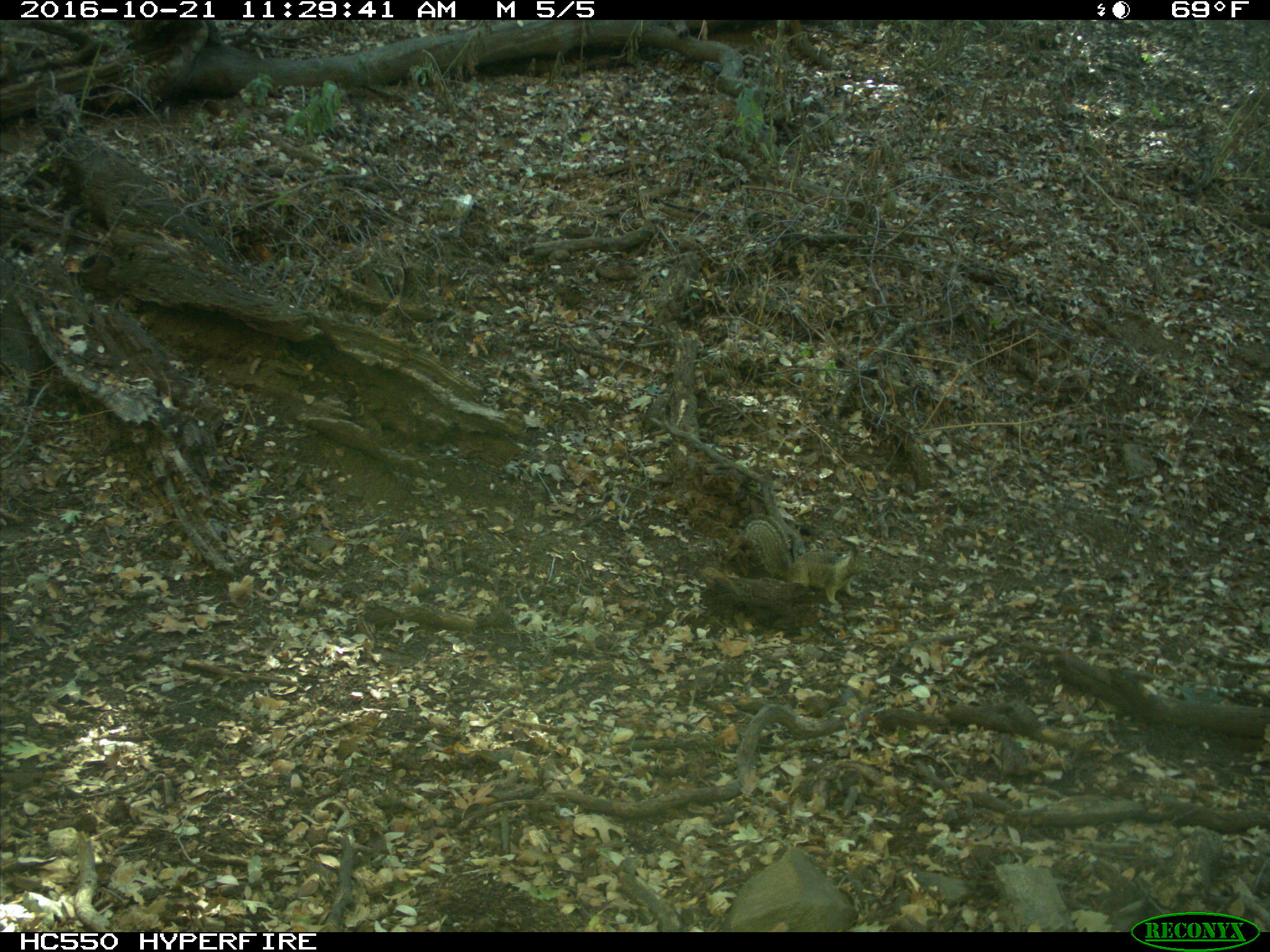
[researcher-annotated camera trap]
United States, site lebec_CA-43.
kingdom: Animalia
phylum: Chordata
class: Mammalia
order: Rodentia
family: Sciuridae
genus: Otospermophilus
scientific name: Otospermophilus beecheyi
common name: california ground squirrel